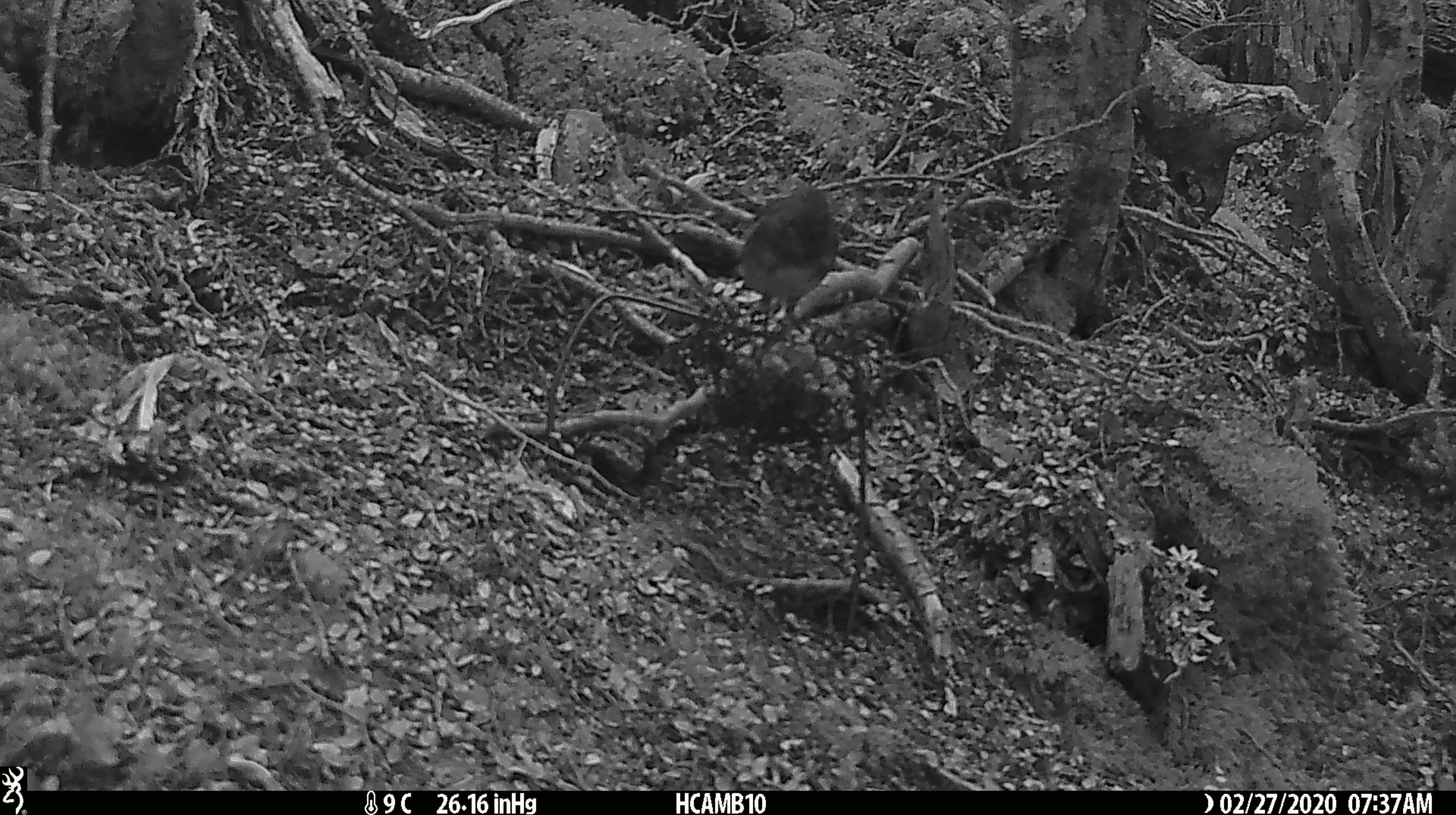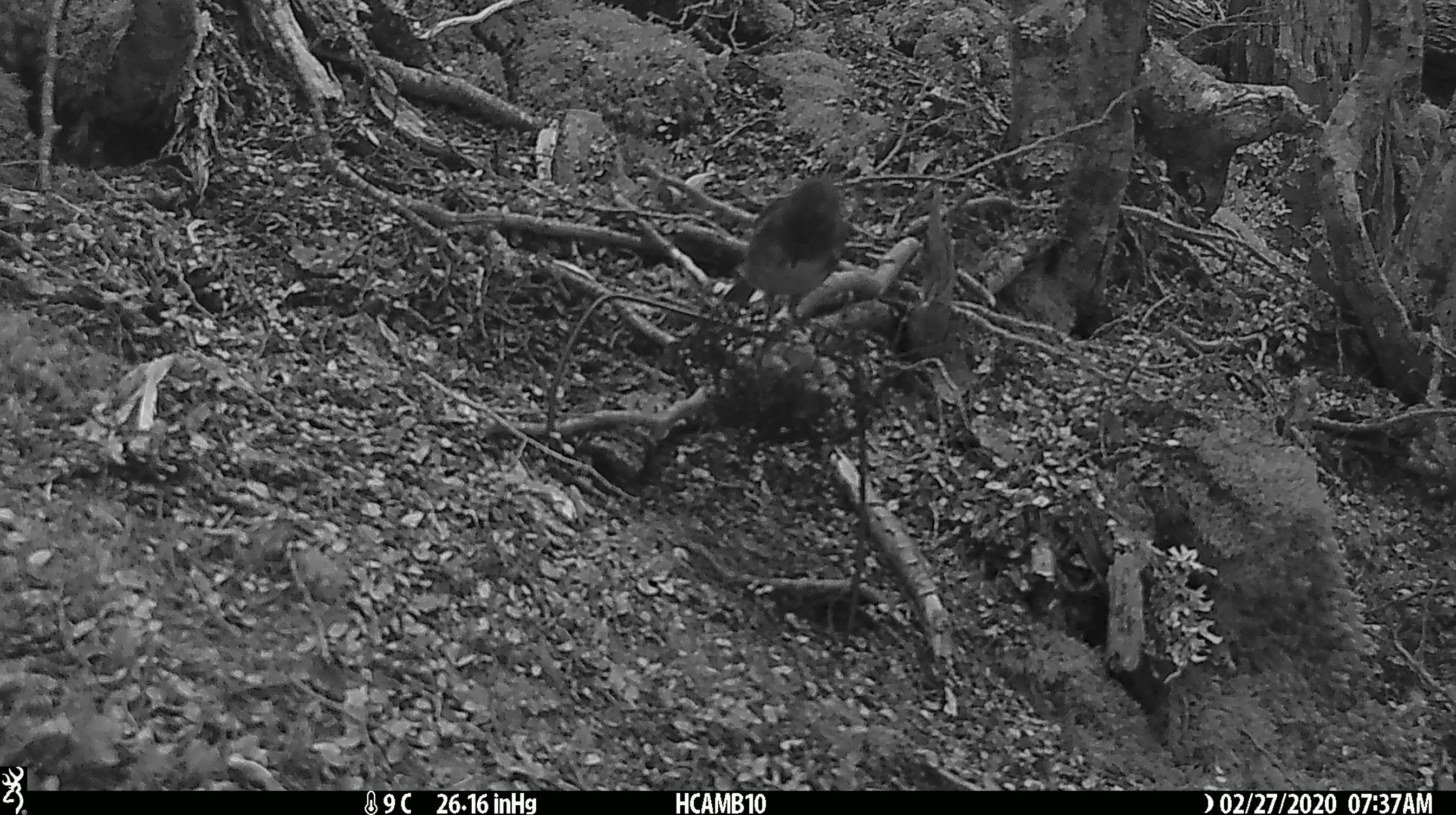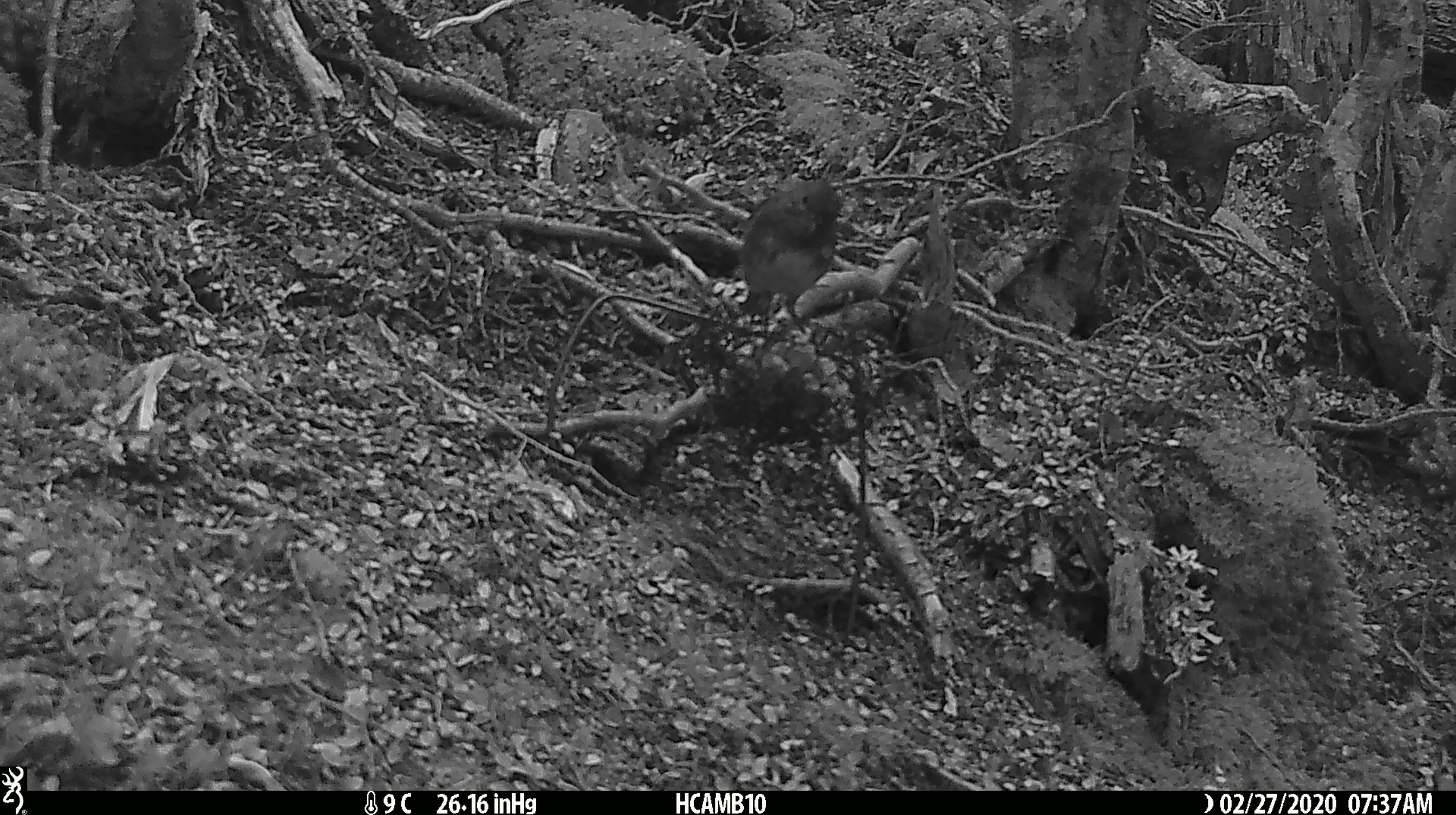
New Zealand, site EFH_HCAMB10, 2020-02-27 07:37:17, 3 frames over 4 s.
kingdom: Animalia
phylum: Chordata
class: Aves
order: Passeriformes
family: Petroicidae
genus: Petroica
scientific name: Petroica australis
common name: new zealand robin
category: robin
Robin (new zealand robin) (Petroica australis).